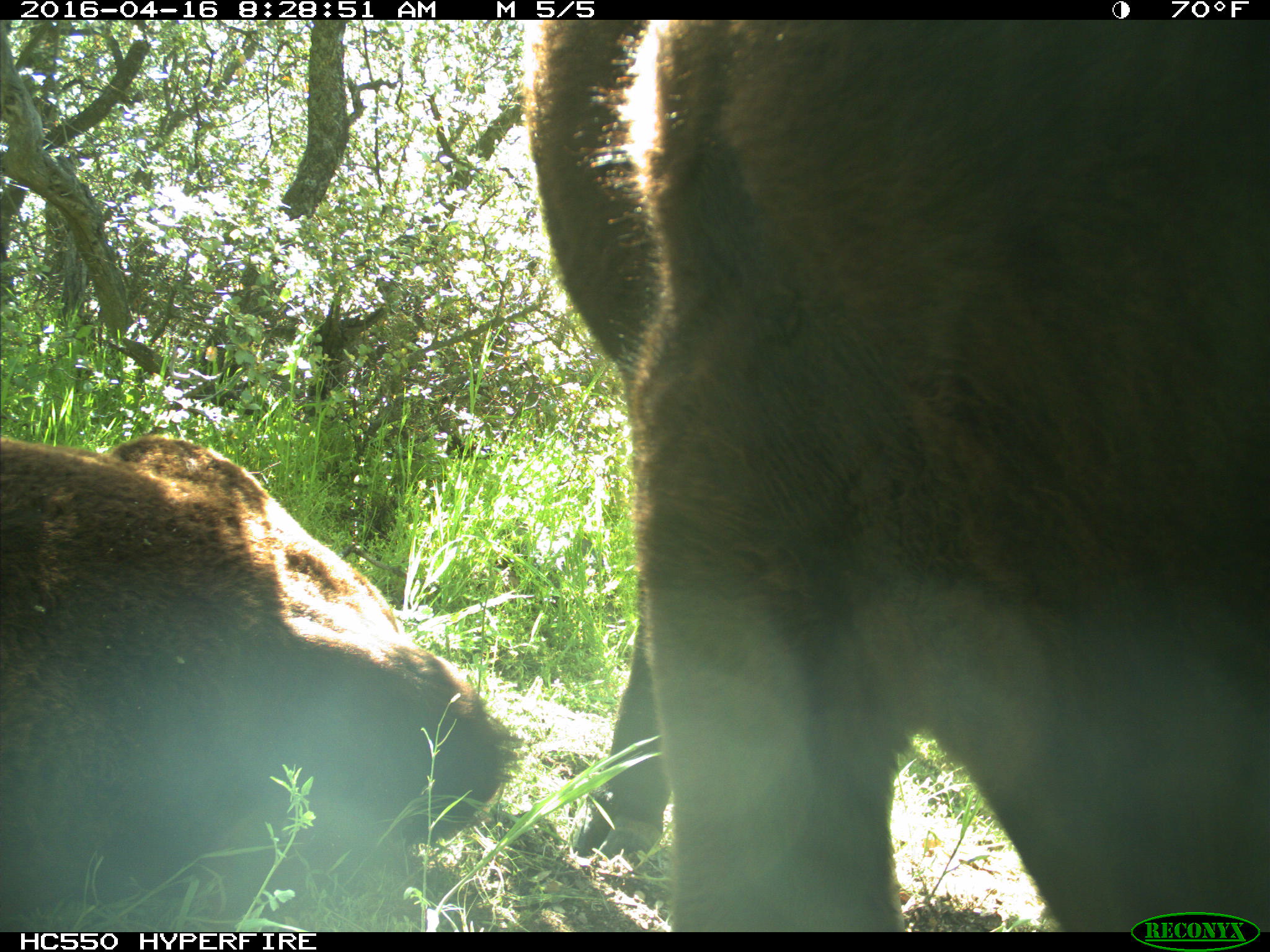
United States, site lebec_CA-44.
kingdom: Animalia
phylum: Chordata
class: Mammalia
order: Artiodactyla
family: Bovidae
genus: Bos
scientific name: Bos taurus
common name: domestic cow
Bos taurus (domestic cow).